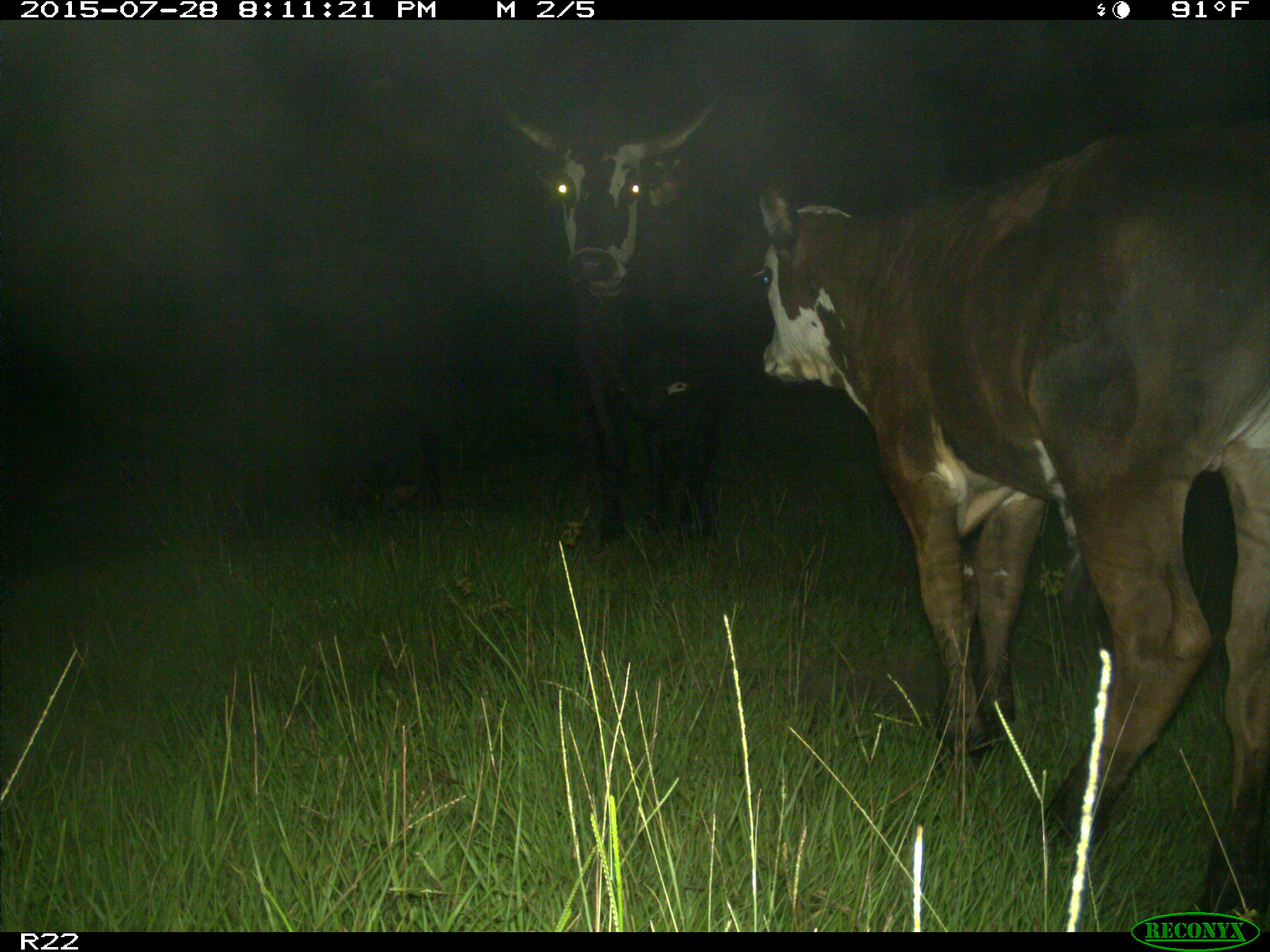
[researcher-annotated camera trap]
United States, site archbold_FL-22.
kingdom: Animalia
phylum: Chordata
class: Mammalia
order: Artiodactyla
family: Bovidae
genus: Bos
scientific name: Bos taurus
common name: domestic cow